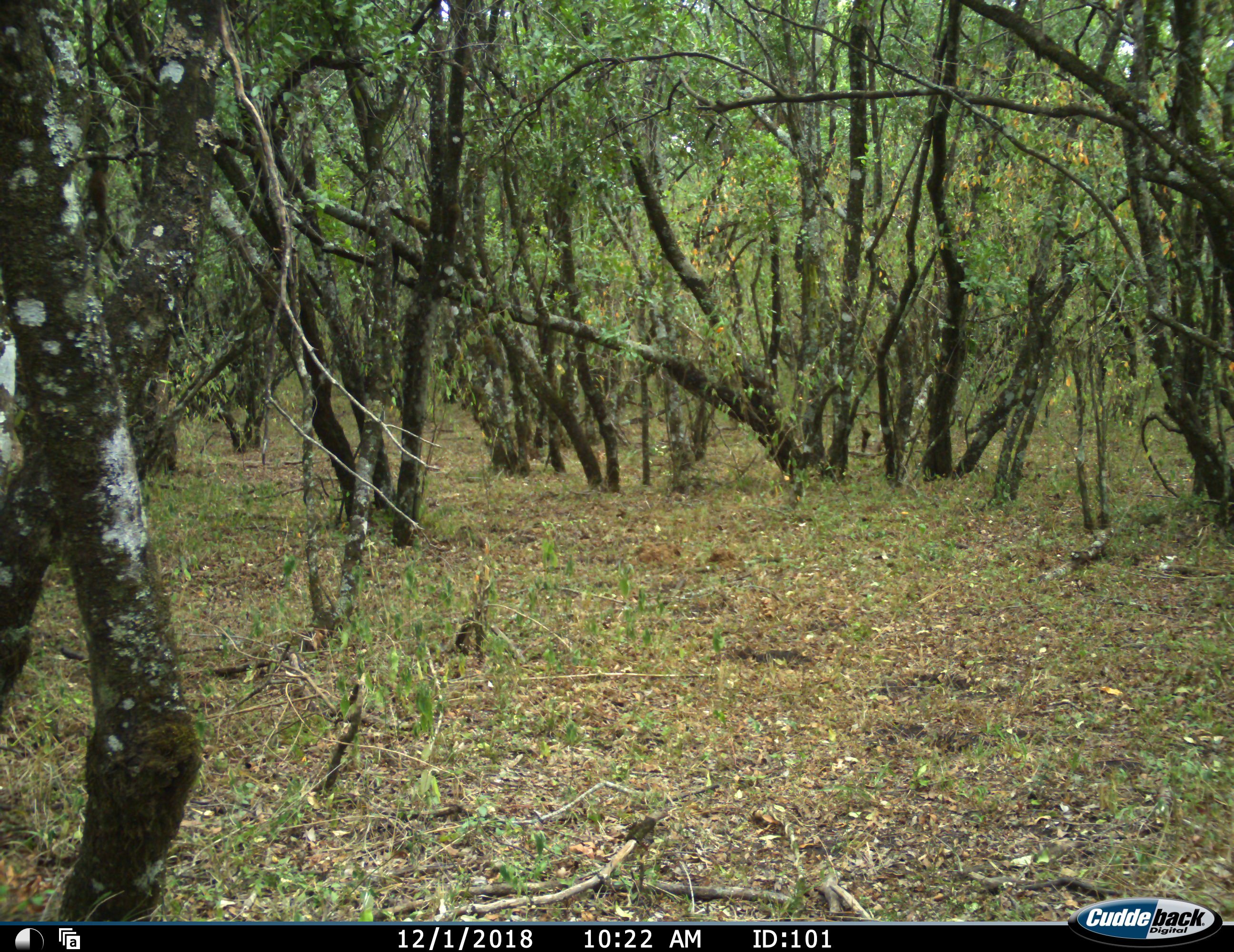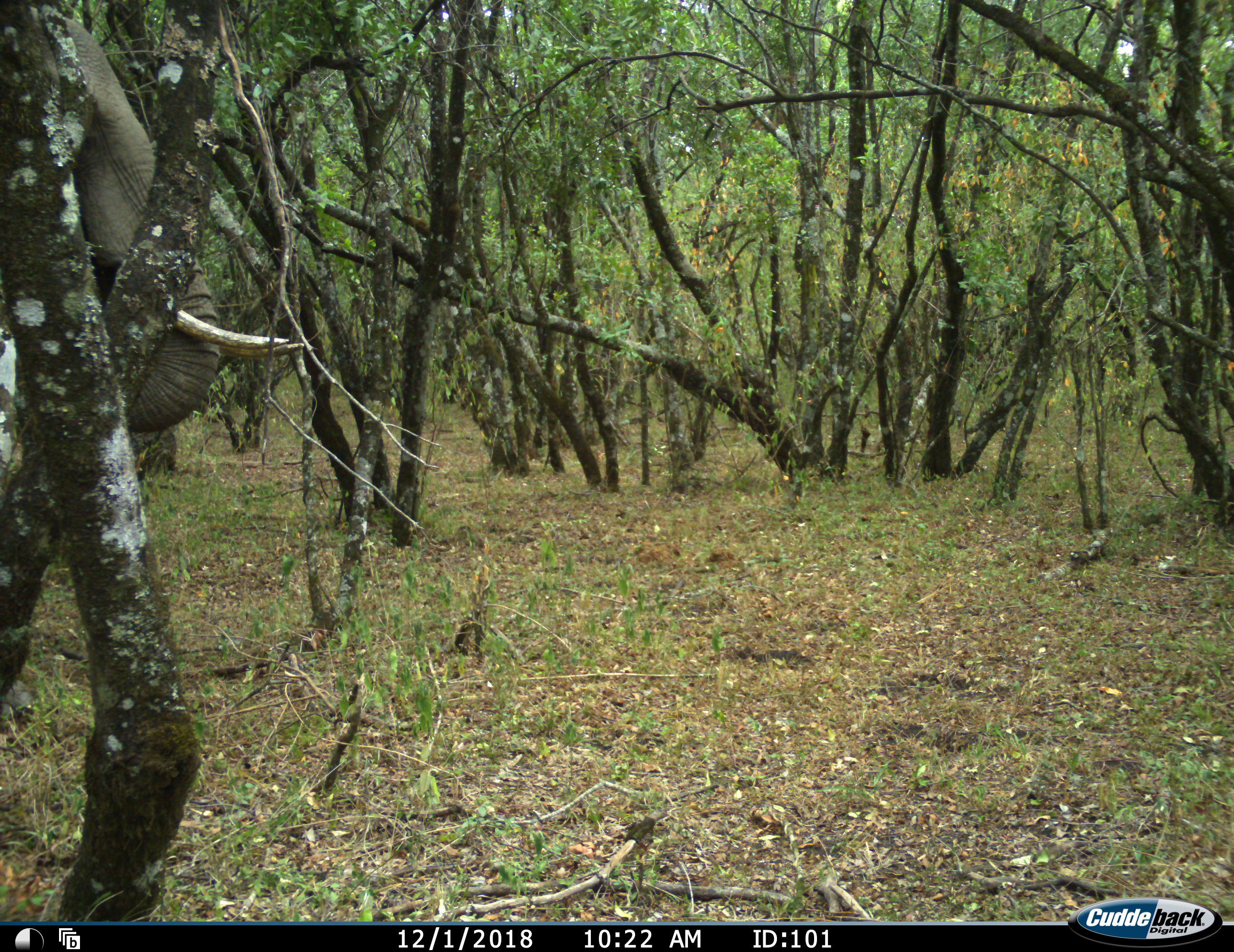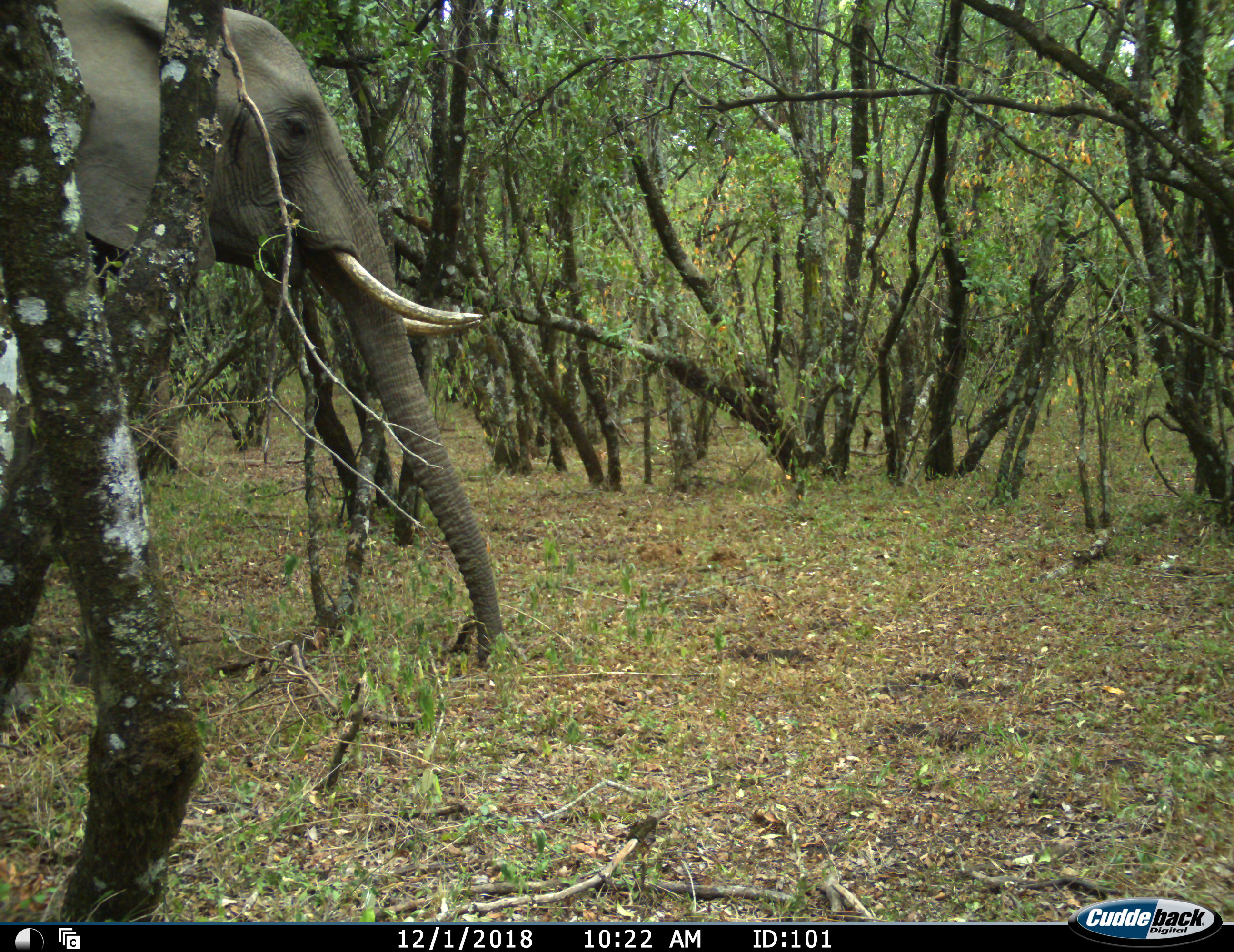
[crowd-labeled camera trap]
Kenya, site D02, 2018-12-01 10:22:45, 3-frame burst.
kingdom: Animalia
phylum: Chordata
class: Mammalia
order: Proboscidea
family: Elephantidae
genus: Loxodonta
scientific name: Loxodonta africana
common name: african bush elephant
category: elephant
Elephant (african bush elephant) (Loxodonta africana), count 1. Behavior (volunteer vote fractions): standing 12%, resting 0%, moving 100%, interacting 0%. Young present (vote fraction): 0%. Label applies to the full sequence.